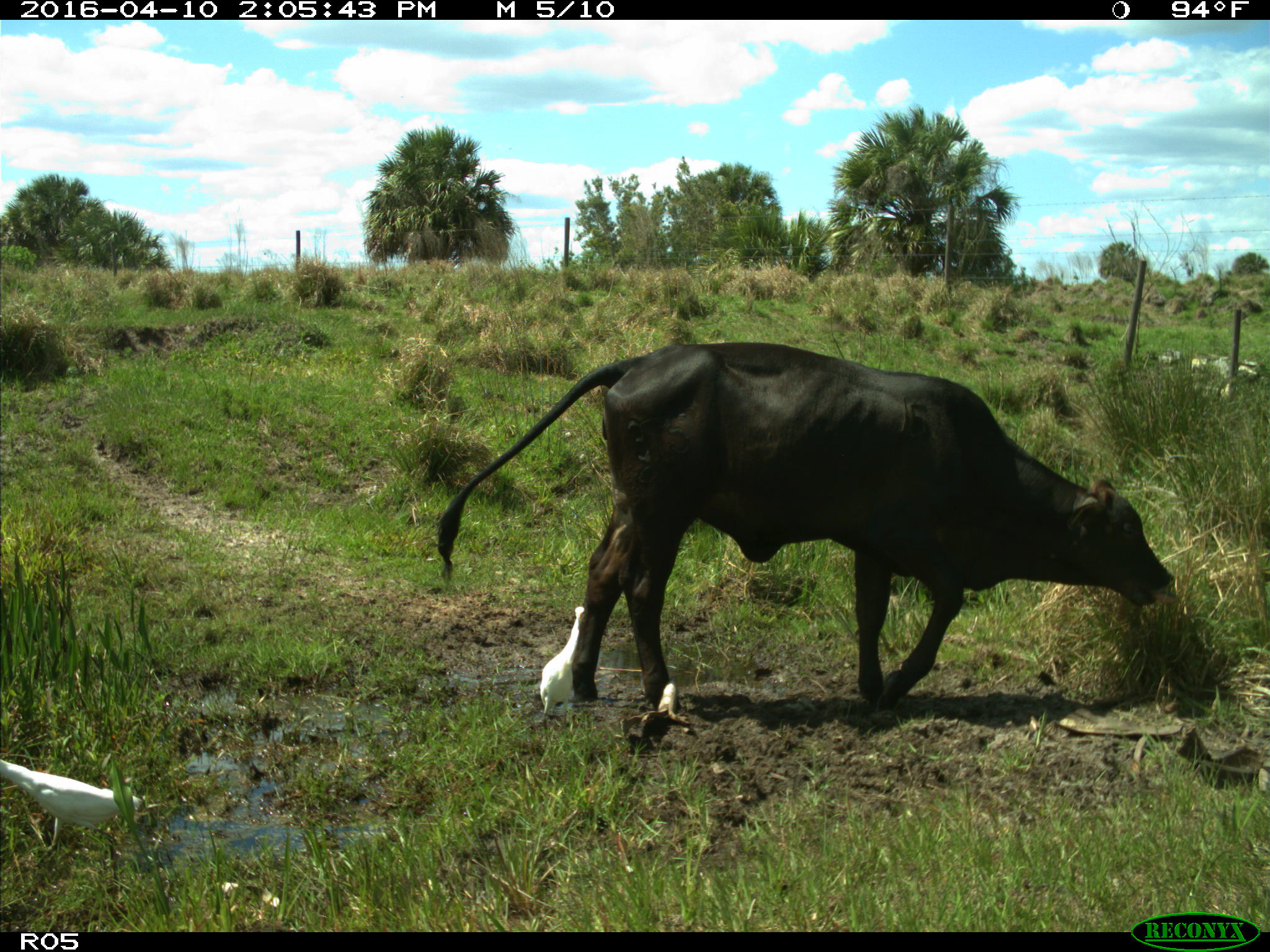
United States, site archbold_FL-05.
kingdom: Animalia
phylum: Chordata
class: Mammalia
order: Artiodactyla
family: Bovidae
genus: Bos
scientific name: Bos taurus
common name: domestic cow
Bos taurus (domestic cow).